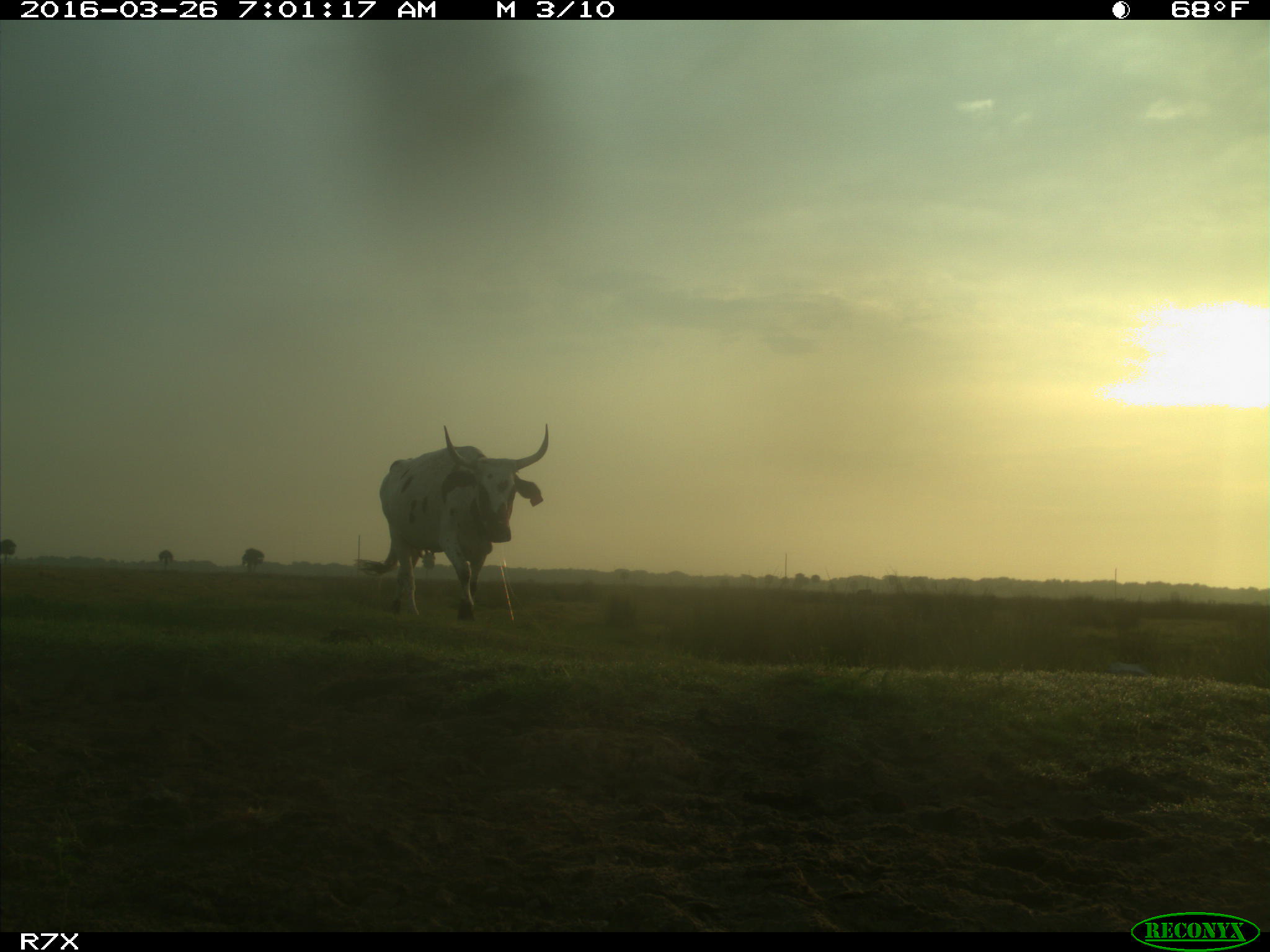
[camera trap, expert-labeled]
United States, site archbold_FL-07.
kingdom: Animalia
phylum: Chordata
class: Mammalia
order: Artiodactyla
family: Bovidae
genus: Bos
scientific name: Bos taurus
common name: domestic cow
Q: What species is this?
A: Bos taurus (domestic cow).